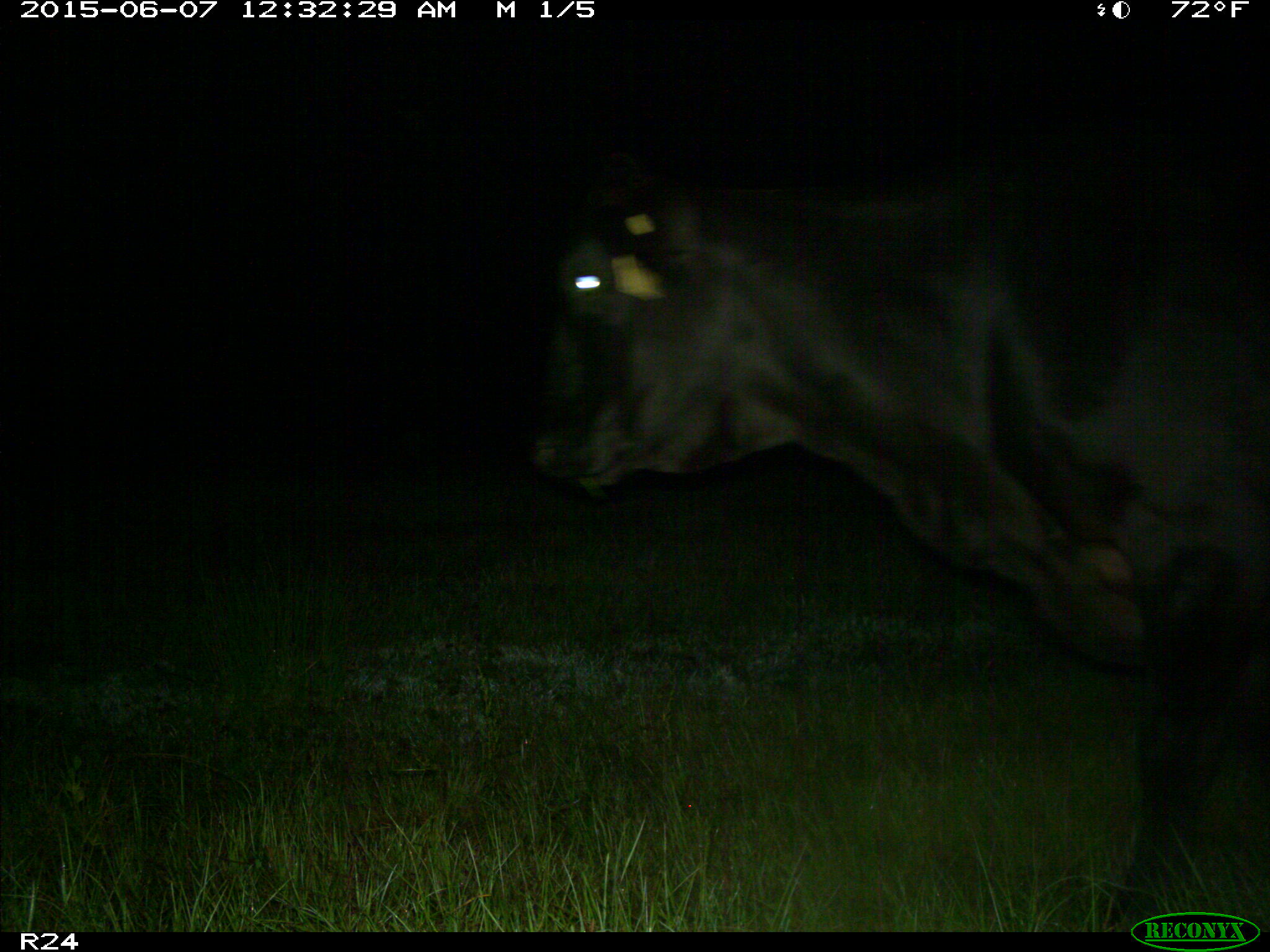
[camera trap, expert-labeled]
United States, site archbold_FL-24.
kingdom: Animalia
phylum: Chordata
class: Mammalia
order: Artiodactyla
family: Bovidae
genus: Bos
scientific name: Bos taurus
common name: domestic cow